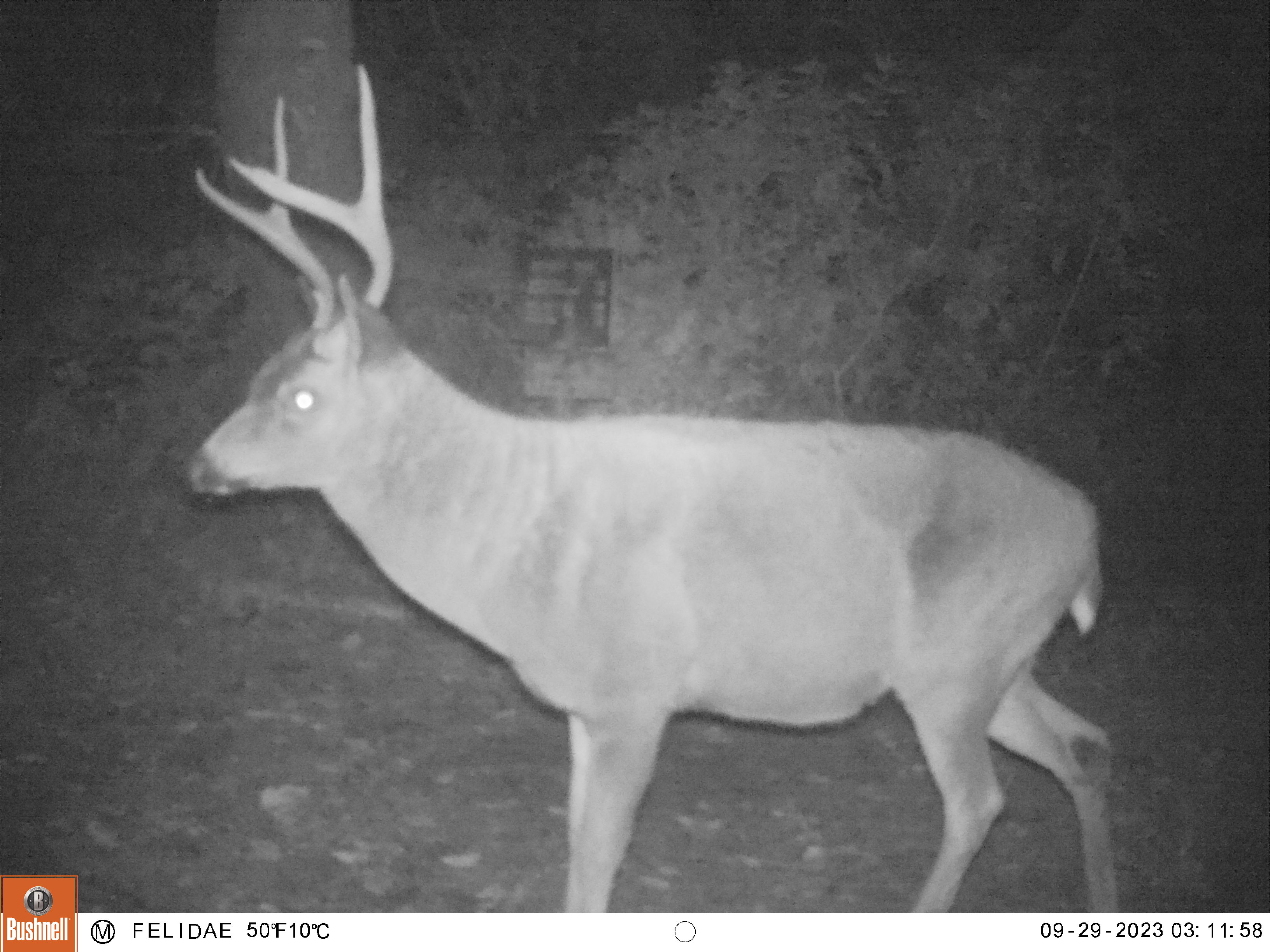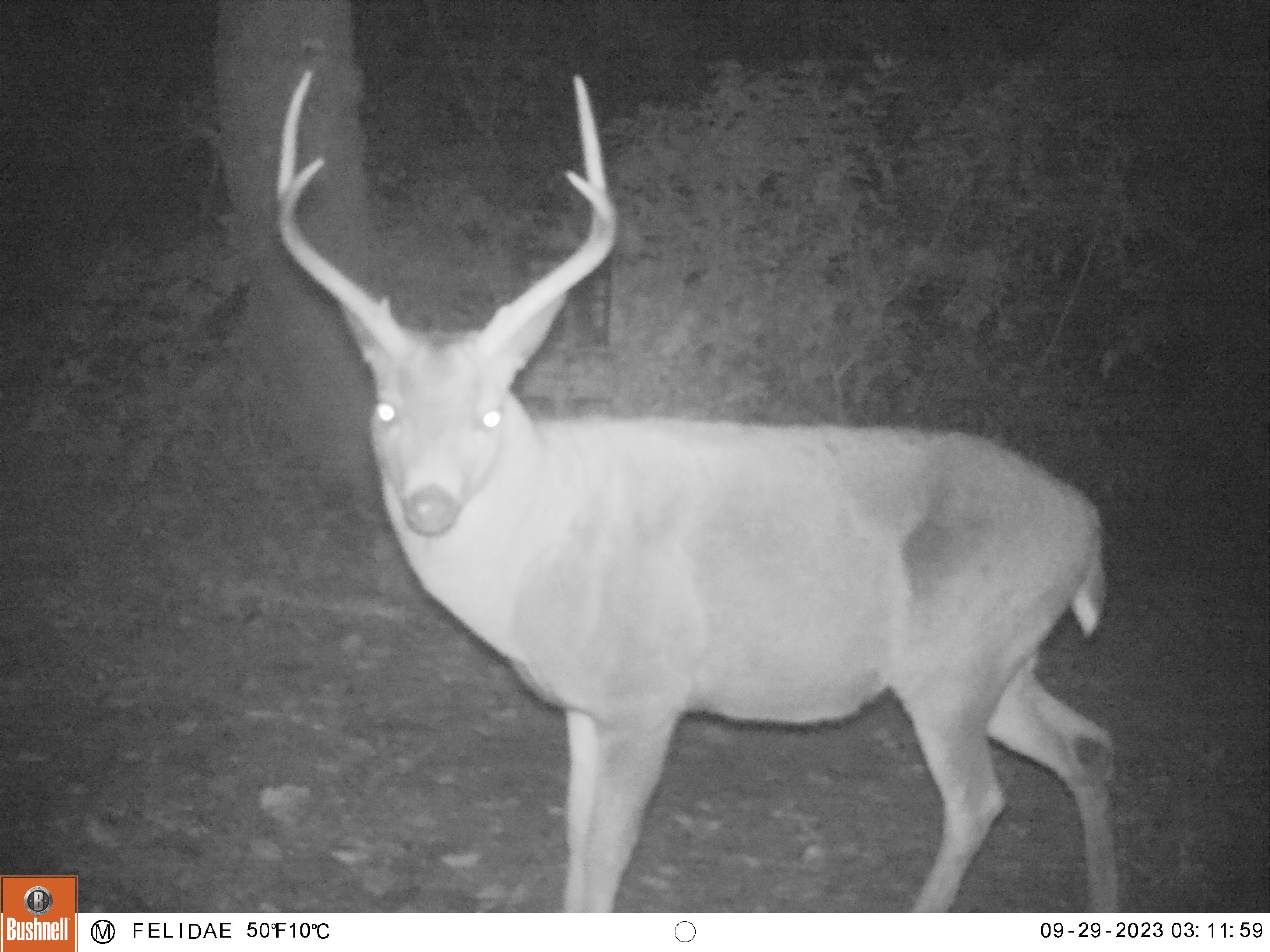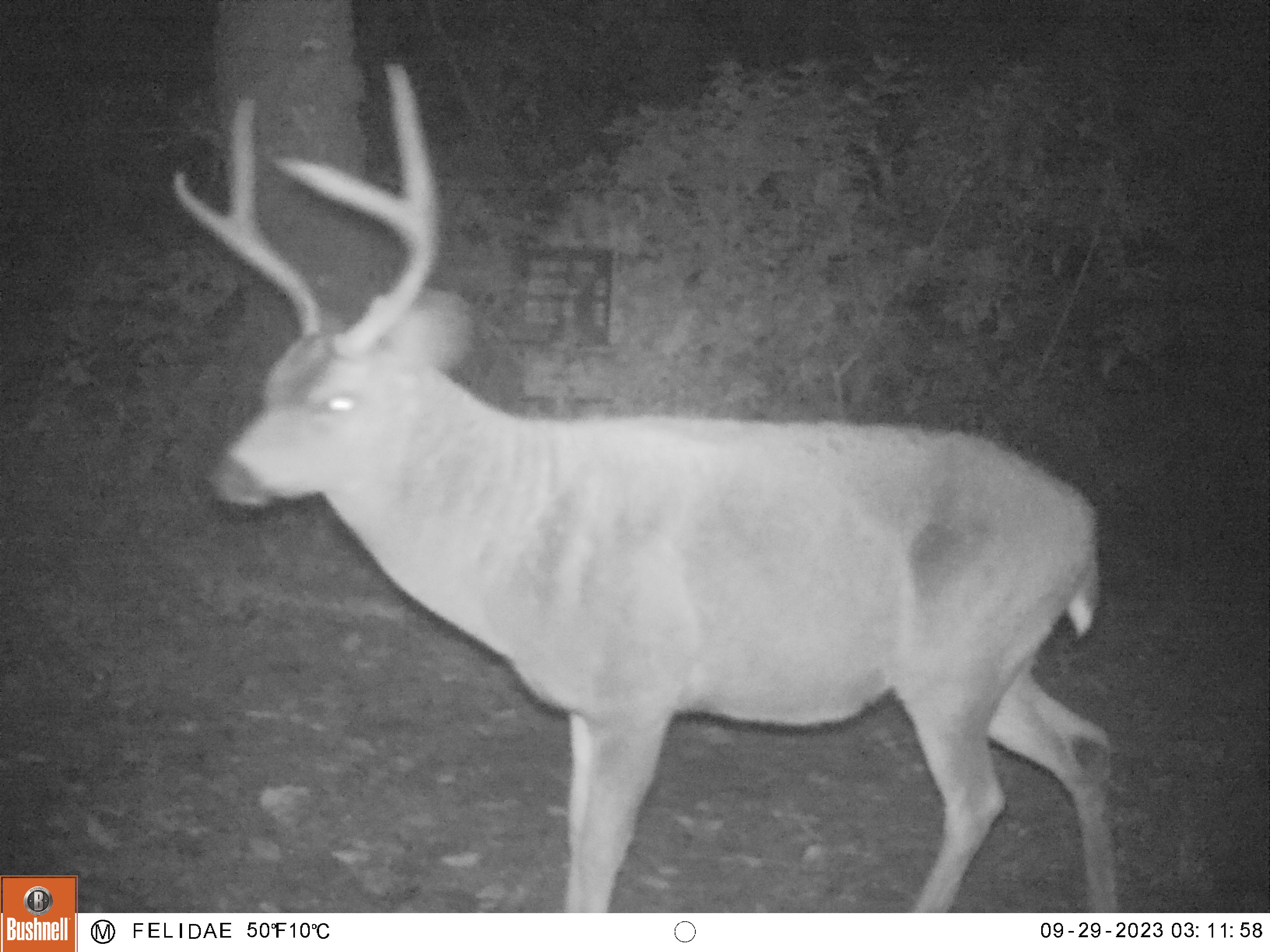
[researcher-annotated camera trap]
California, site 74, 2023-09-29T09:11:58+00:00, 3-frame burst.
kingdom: Animalia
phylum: Chordata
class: Mammalia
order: Artiodactyla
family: Cervidae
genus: Odocoileus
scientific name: Odocoileus hemionus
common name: mule deer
Mule deer (Odocoileus hemionus).